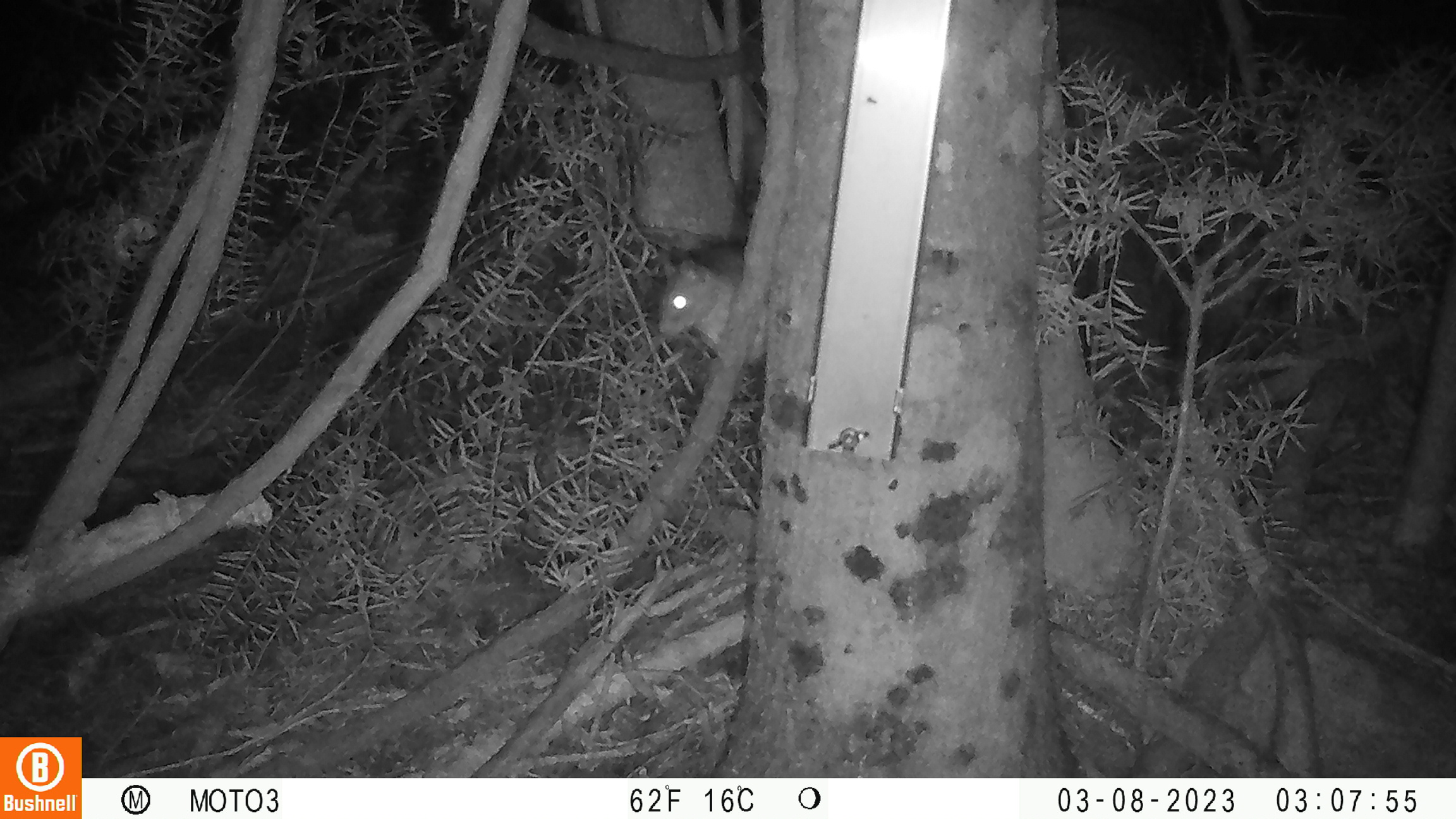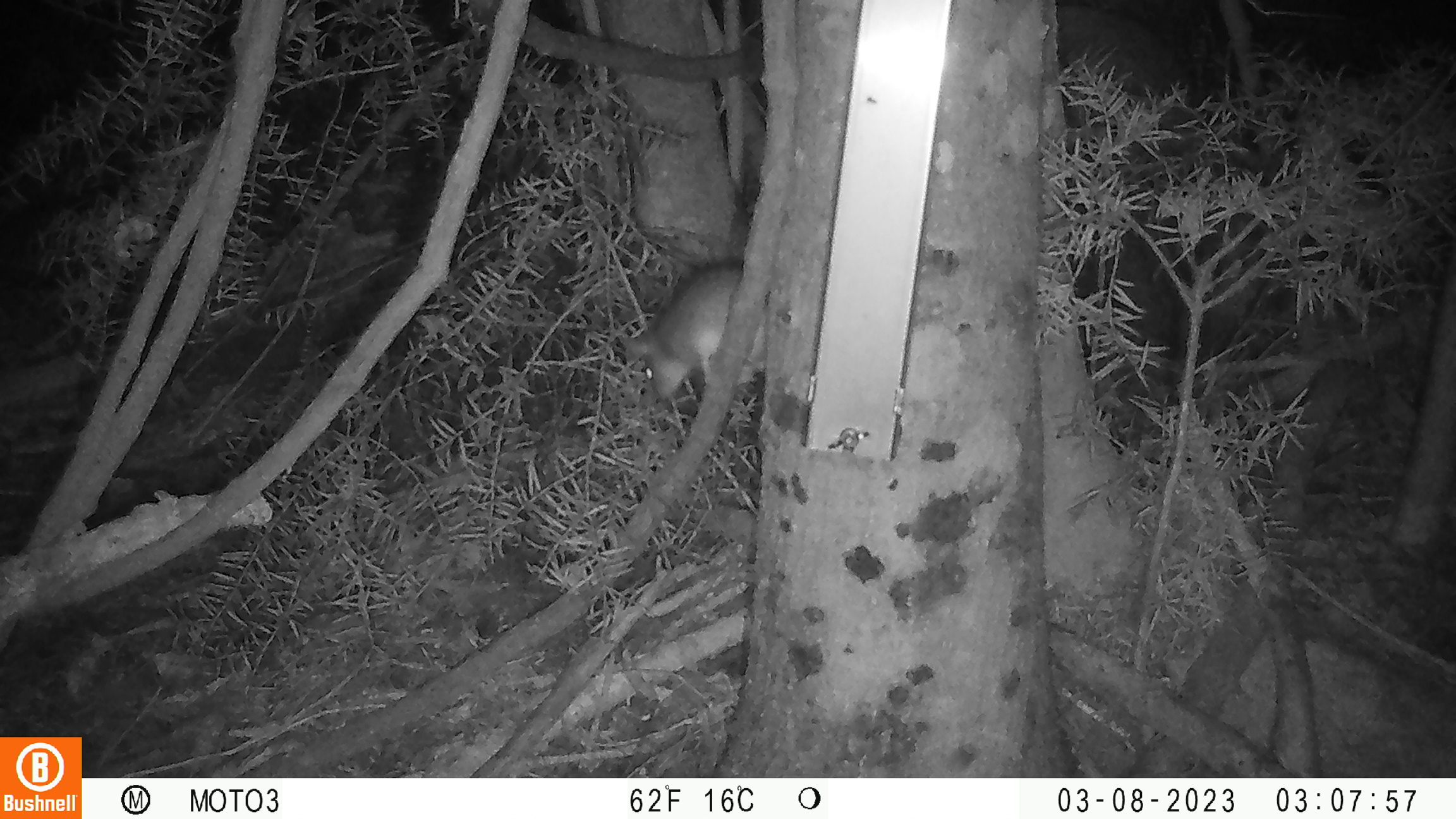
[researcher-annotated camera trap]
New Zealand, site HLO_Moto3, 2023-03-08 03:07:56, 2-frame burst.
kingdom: Animalia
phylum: Chordata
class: Mammalia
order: Rodentia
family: Muridae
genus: Rattus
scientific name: Rattus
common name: rat